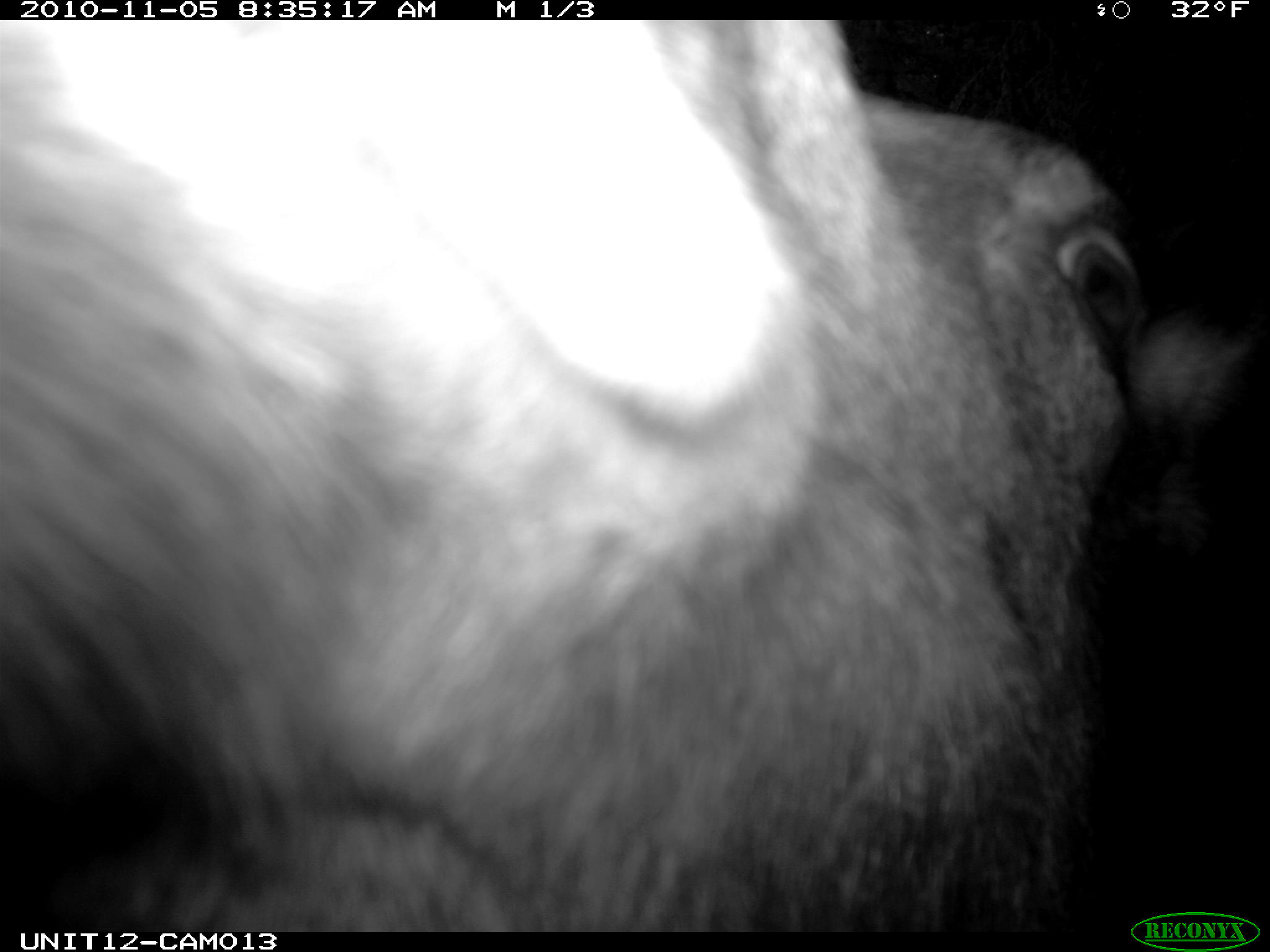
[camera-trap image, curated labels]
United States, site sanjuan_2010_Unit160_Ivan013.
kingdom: Animalia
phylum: Chordata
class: Mammalia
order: Artiodactyla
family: Cervidae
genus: Alces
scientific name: Alces alces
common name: moose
Alces alces (moose).